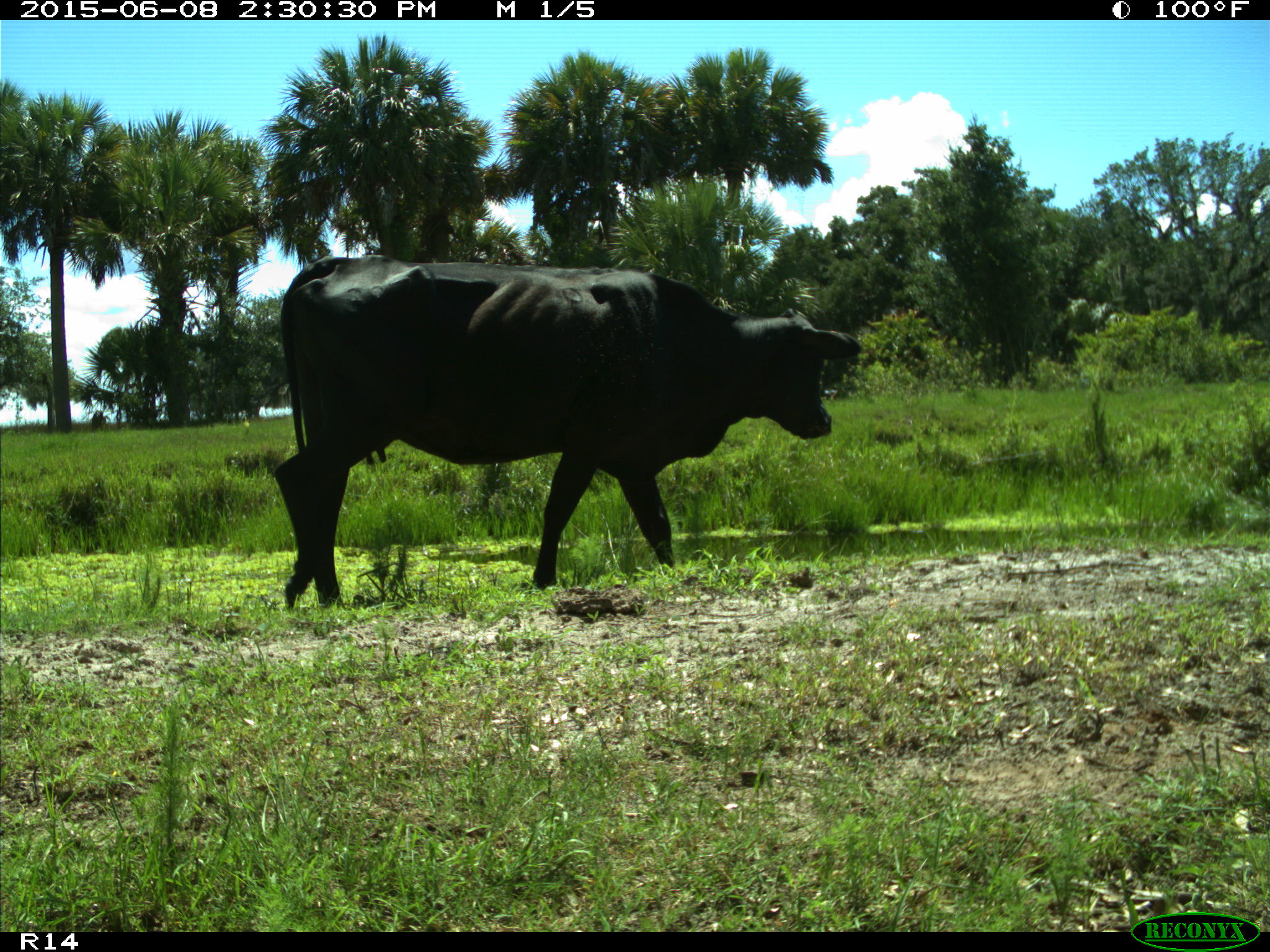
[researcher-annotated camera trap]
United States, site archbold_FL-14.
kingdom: Animalia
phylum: Chordata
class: Mammalia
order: Artiodactyla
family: Bovidae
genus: Bos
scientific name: Bos taurus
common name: domestic cow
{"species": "Bos taurus (domestic cow)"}